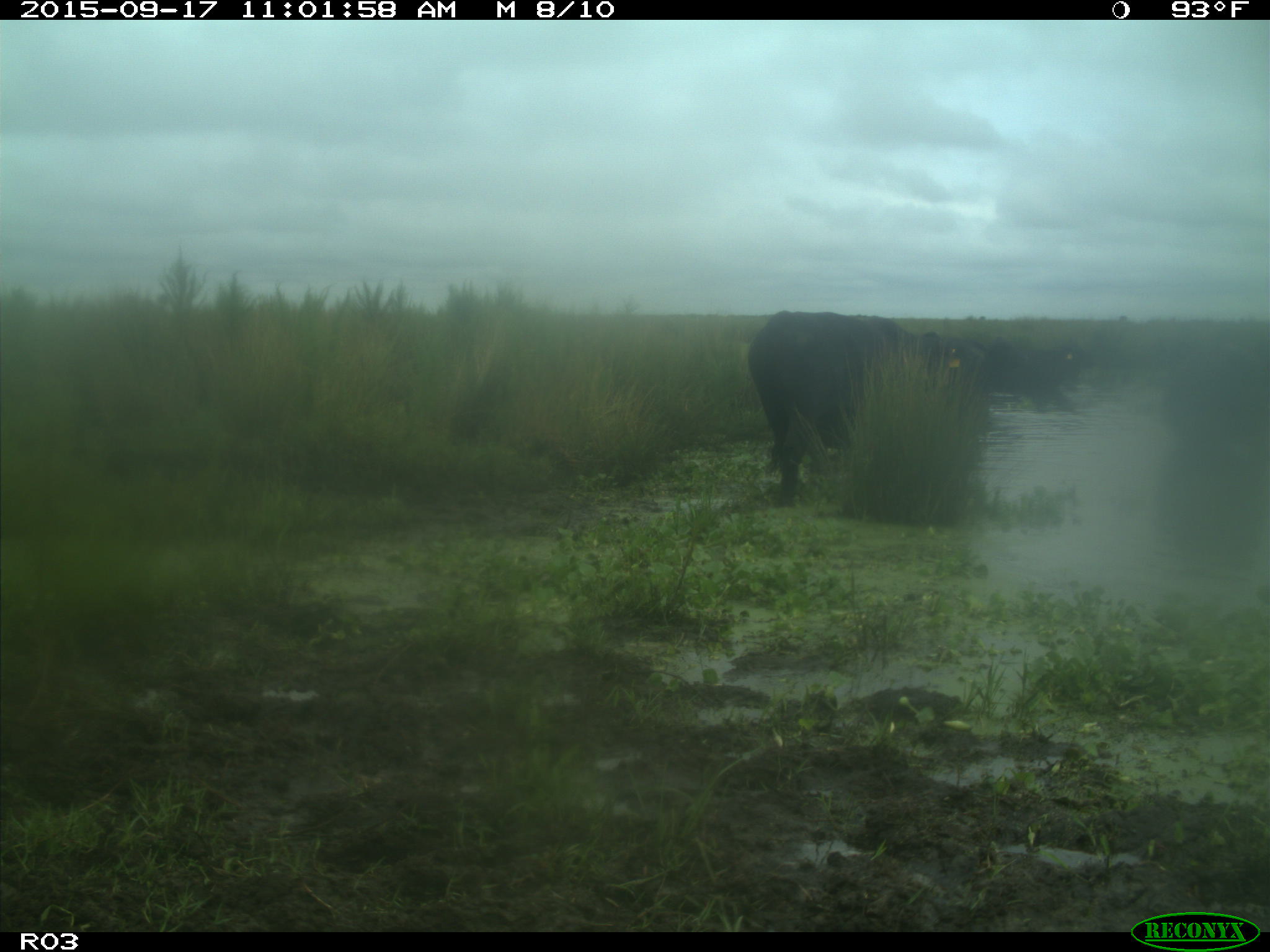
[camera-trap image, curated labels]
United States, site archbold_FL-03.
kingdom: Animalia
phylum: Chordata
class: Mammalia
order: Artiodactyla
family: Bovidae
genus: Bos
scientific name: Bos taurus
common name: domestic cow